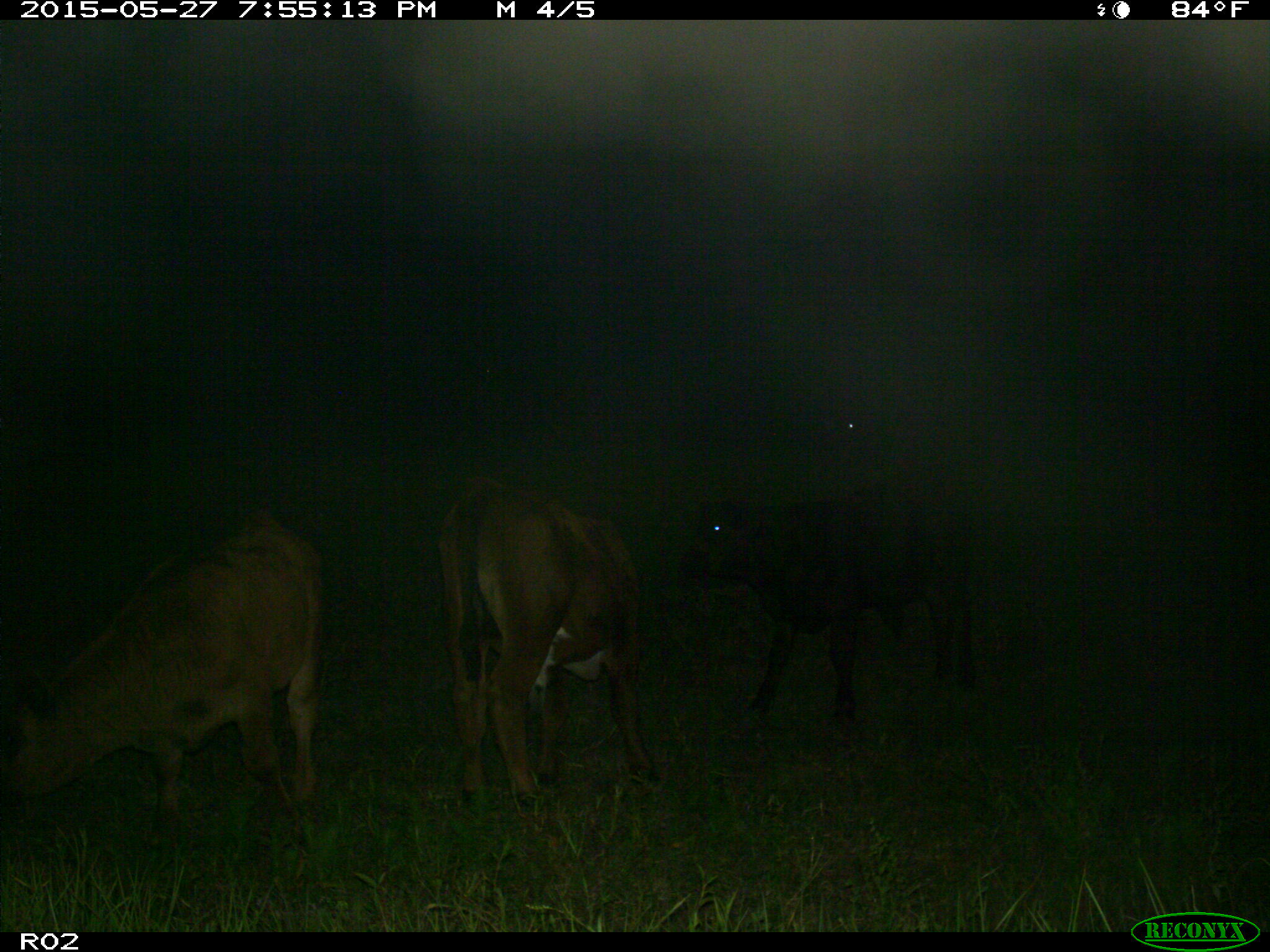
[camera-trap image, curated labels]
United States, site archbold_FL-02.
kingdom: Animalia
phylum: Chordata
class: Mammalia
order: Artiodactyla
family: Bovidae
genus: Bos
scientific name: Bos taurus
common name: domestic cow